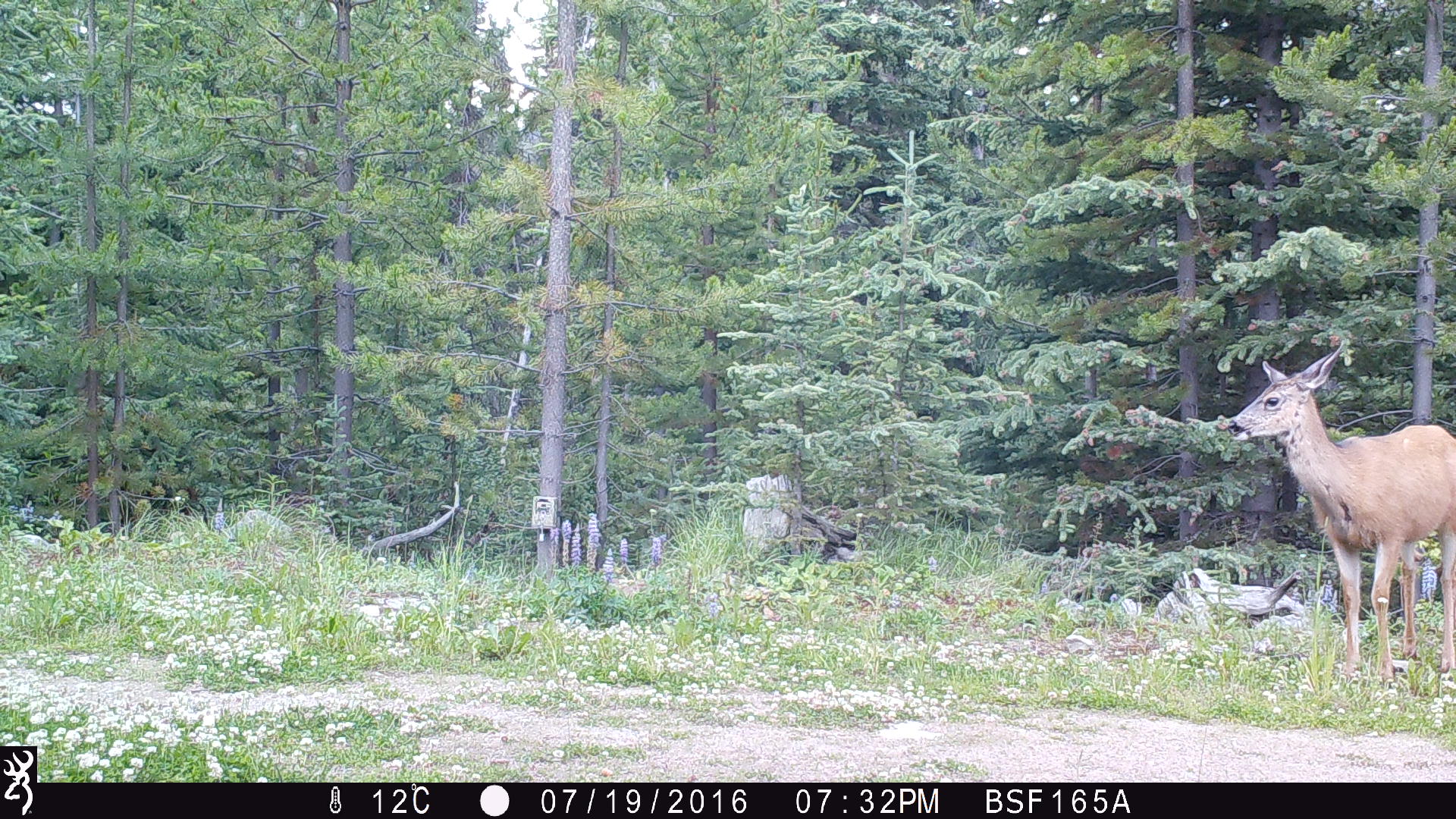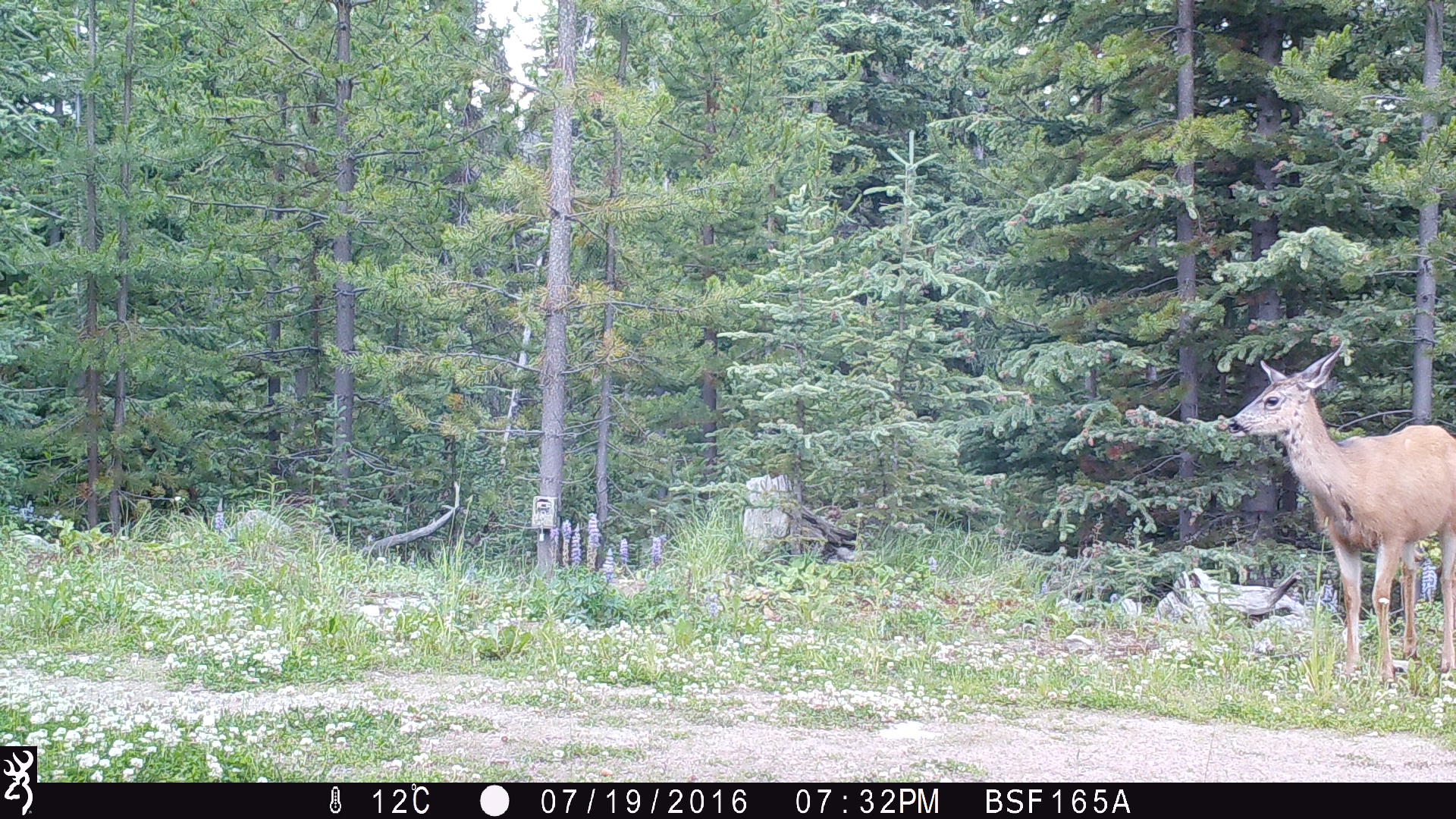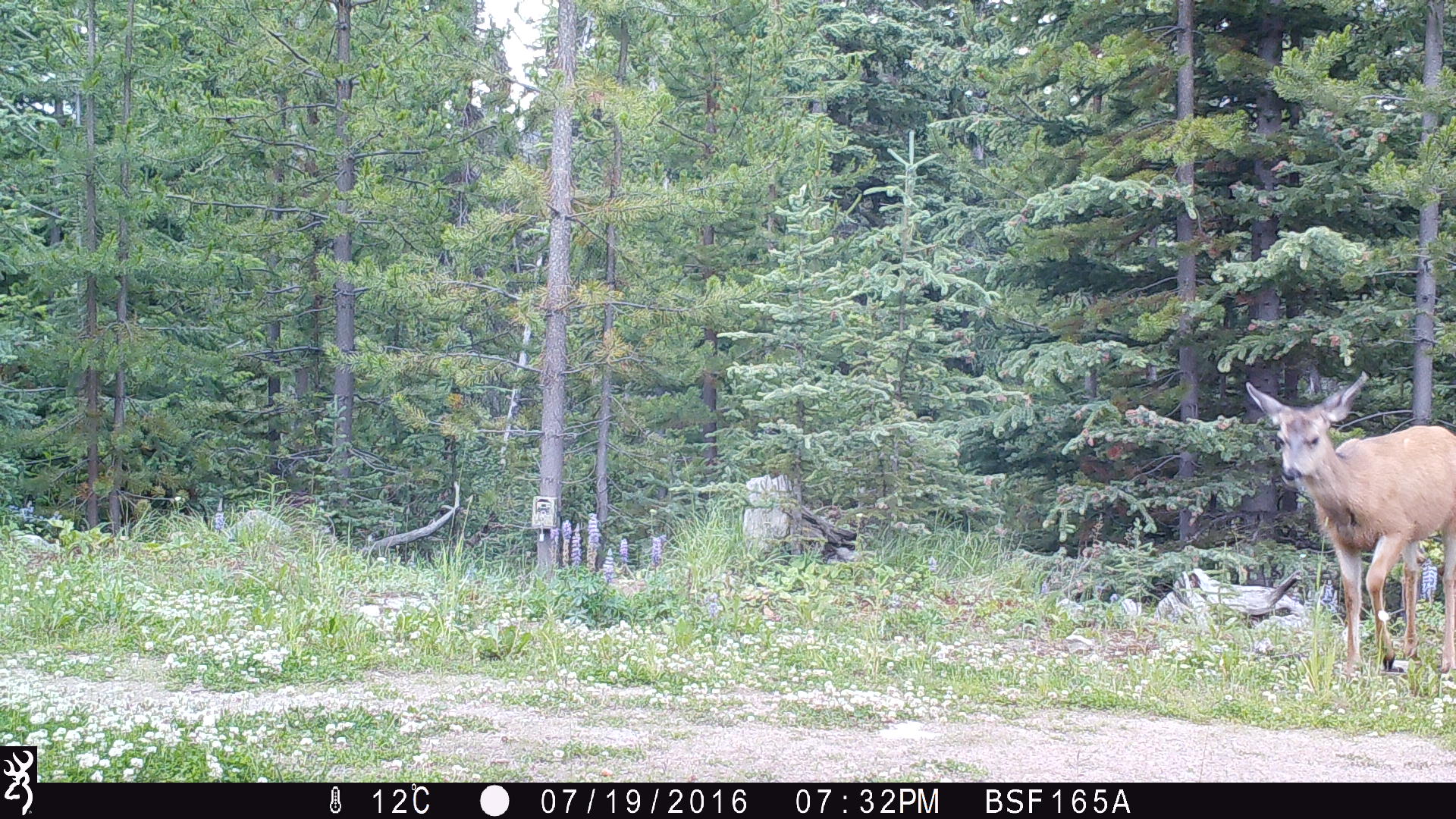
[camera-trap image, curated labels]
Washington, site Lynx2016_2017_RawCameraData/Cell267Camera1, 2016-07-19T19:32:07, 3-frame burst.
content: unidentified animal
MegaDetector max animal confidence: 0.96